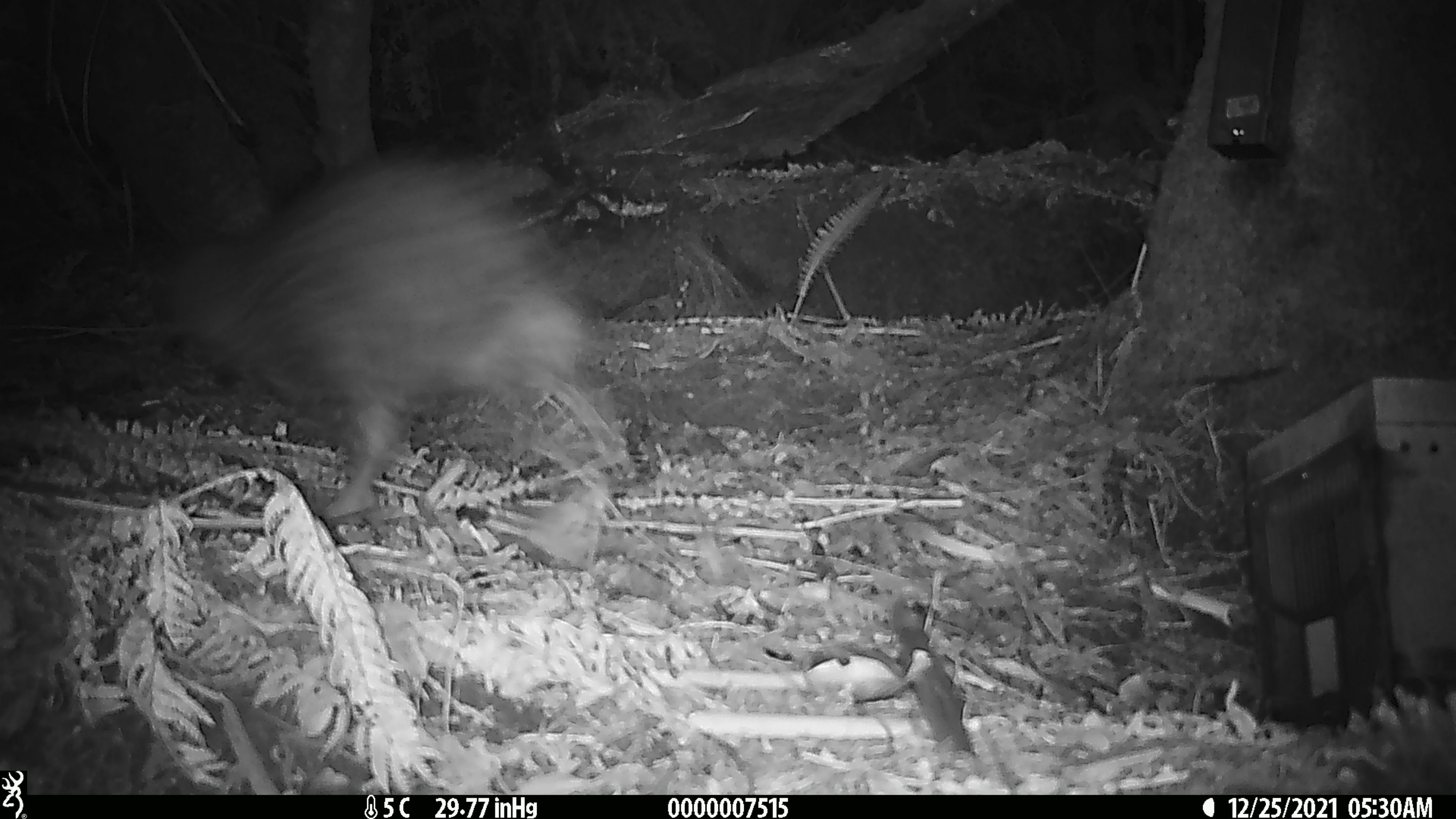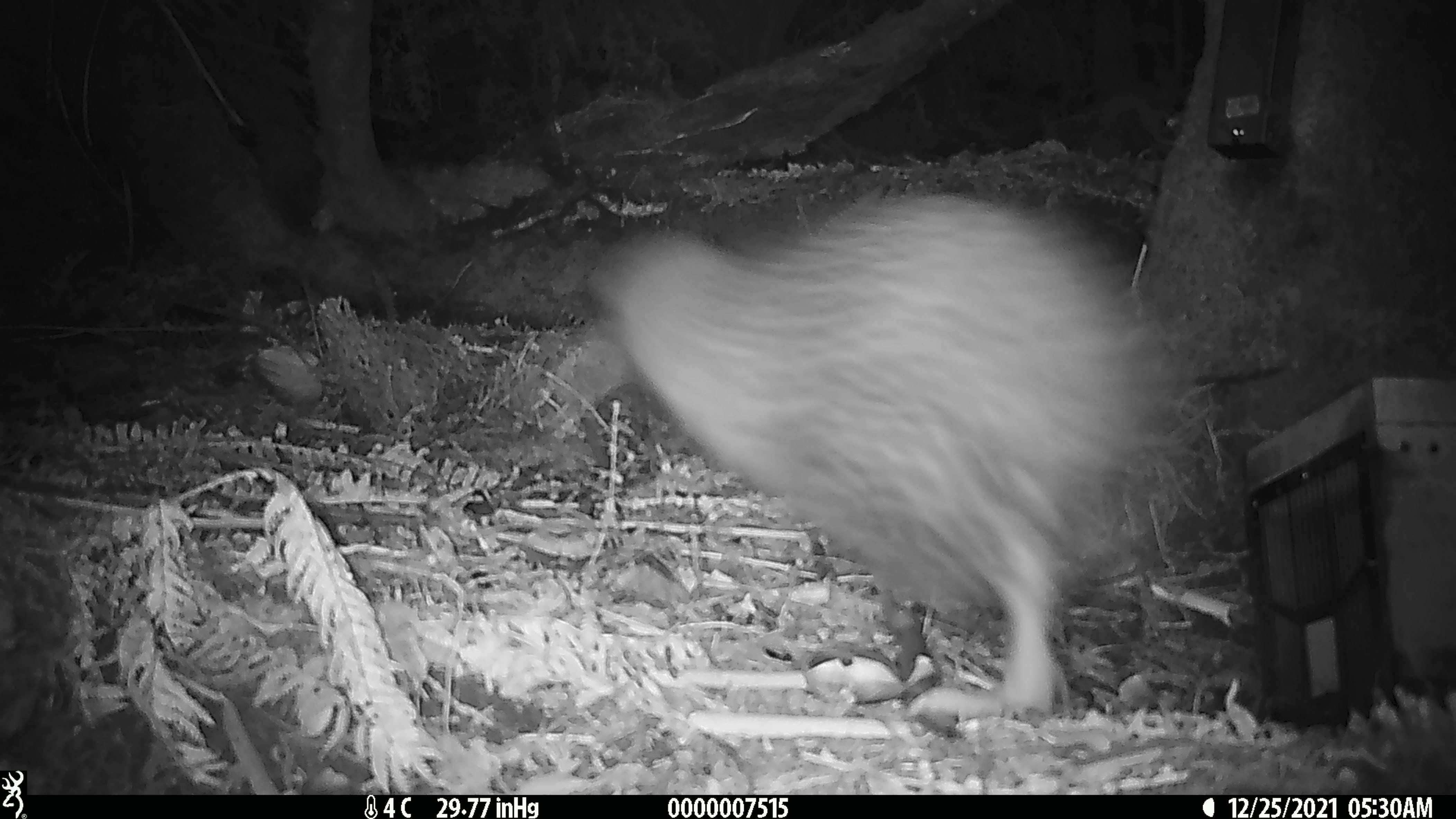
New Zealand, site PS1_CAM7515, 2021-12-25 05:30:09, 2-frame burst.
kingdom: Animalia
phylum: Chordata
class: Aves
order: Apterygiformes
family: Apterygidae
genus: Apteryx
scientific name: Apteryx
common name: kiwi